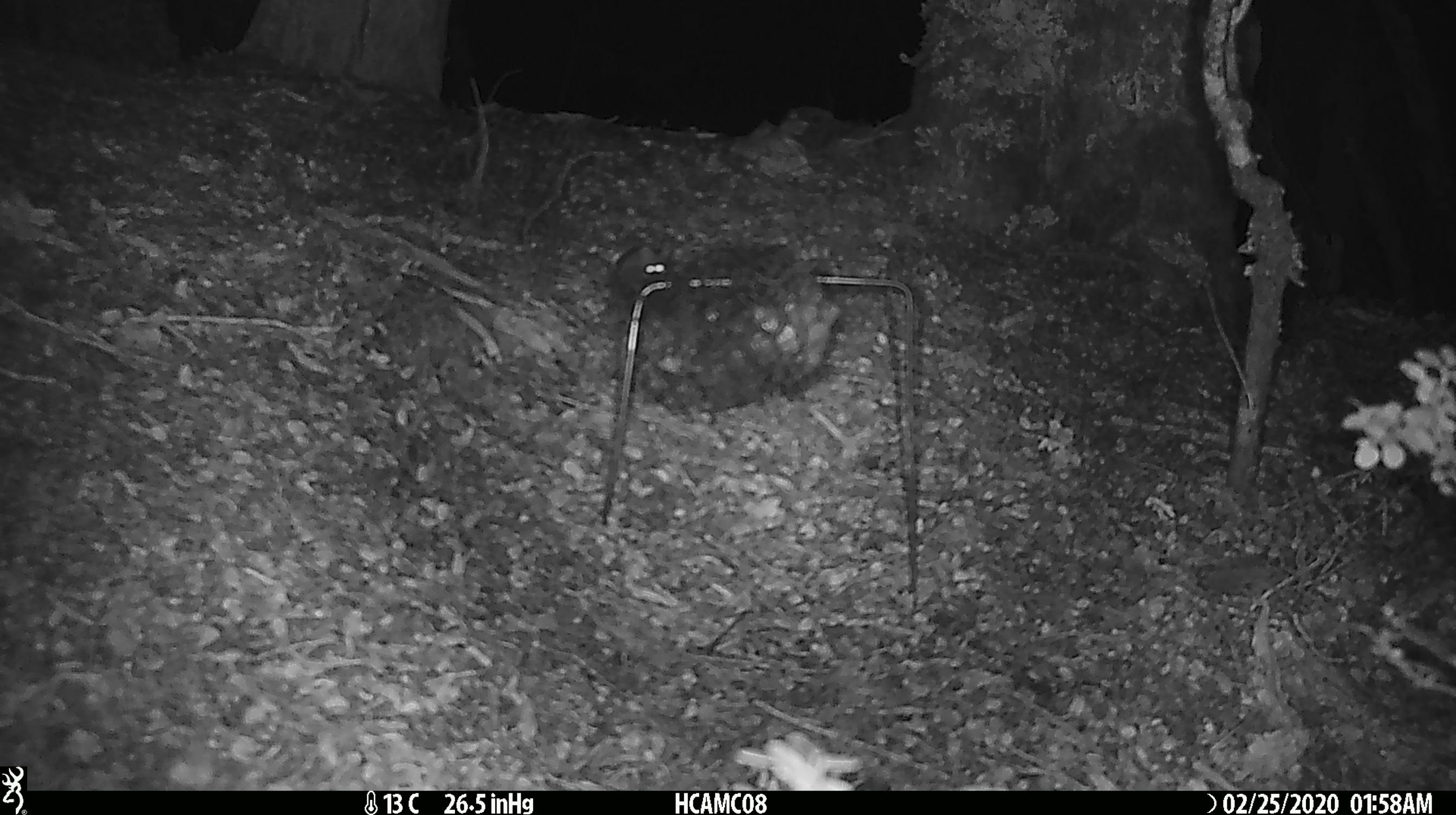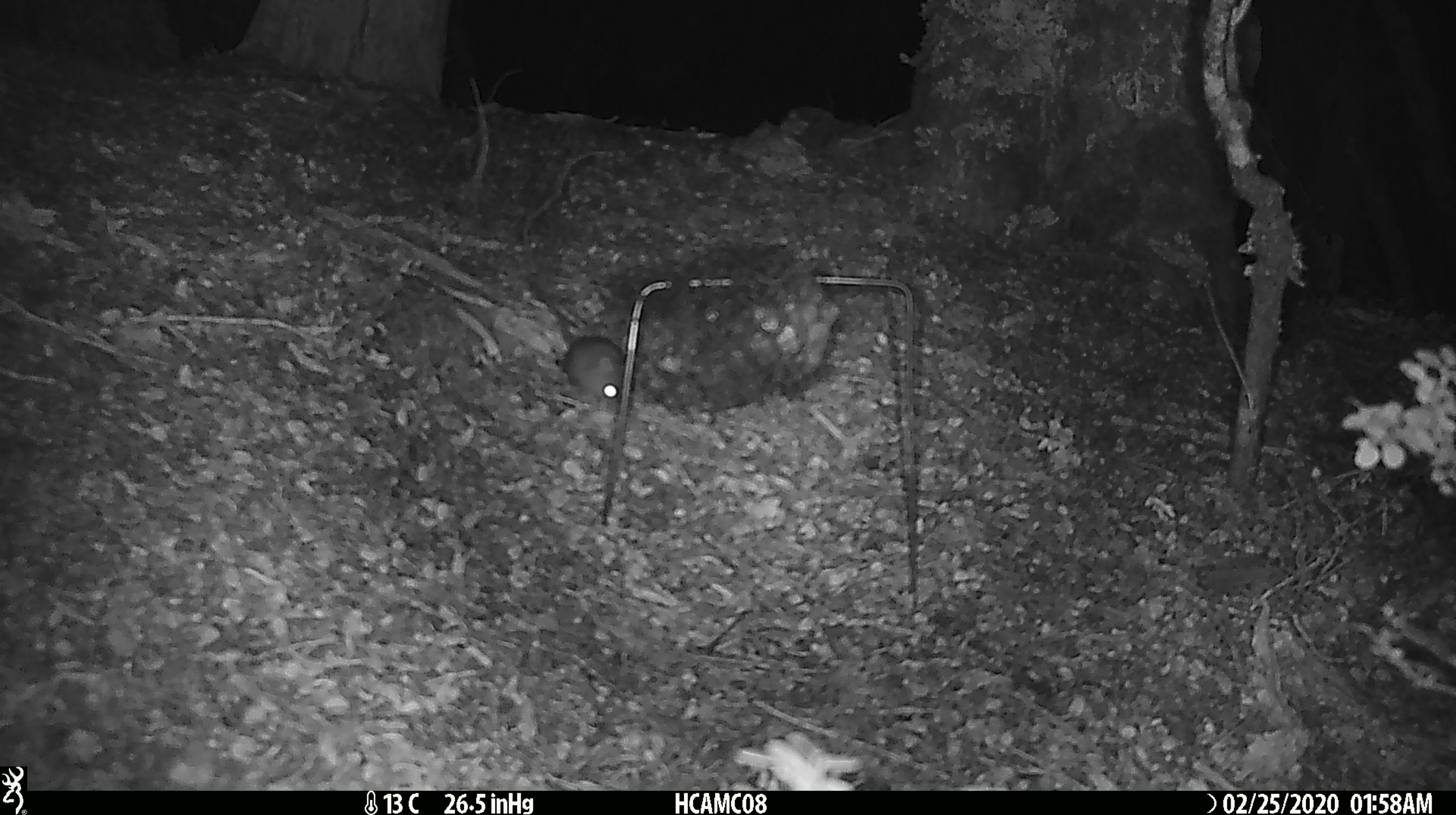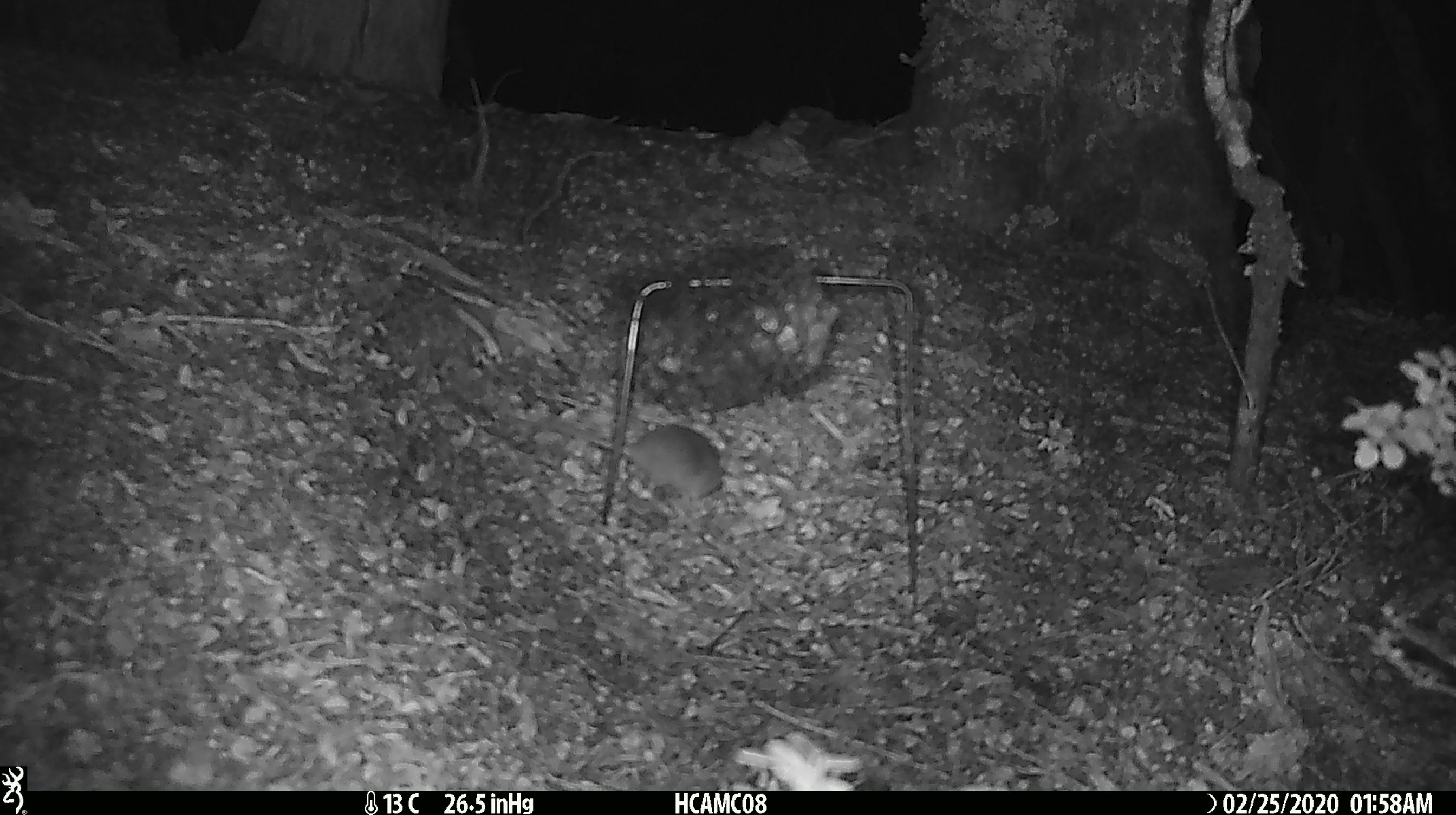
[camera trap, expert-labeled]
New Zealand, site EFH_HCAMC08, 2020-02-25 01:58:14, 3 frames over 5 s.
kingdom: Animalia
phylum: Chordata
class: Mammalia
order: Rodentia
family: Muridae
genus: Mus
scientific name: Mus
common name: mouse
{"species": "mouse (Mus)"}